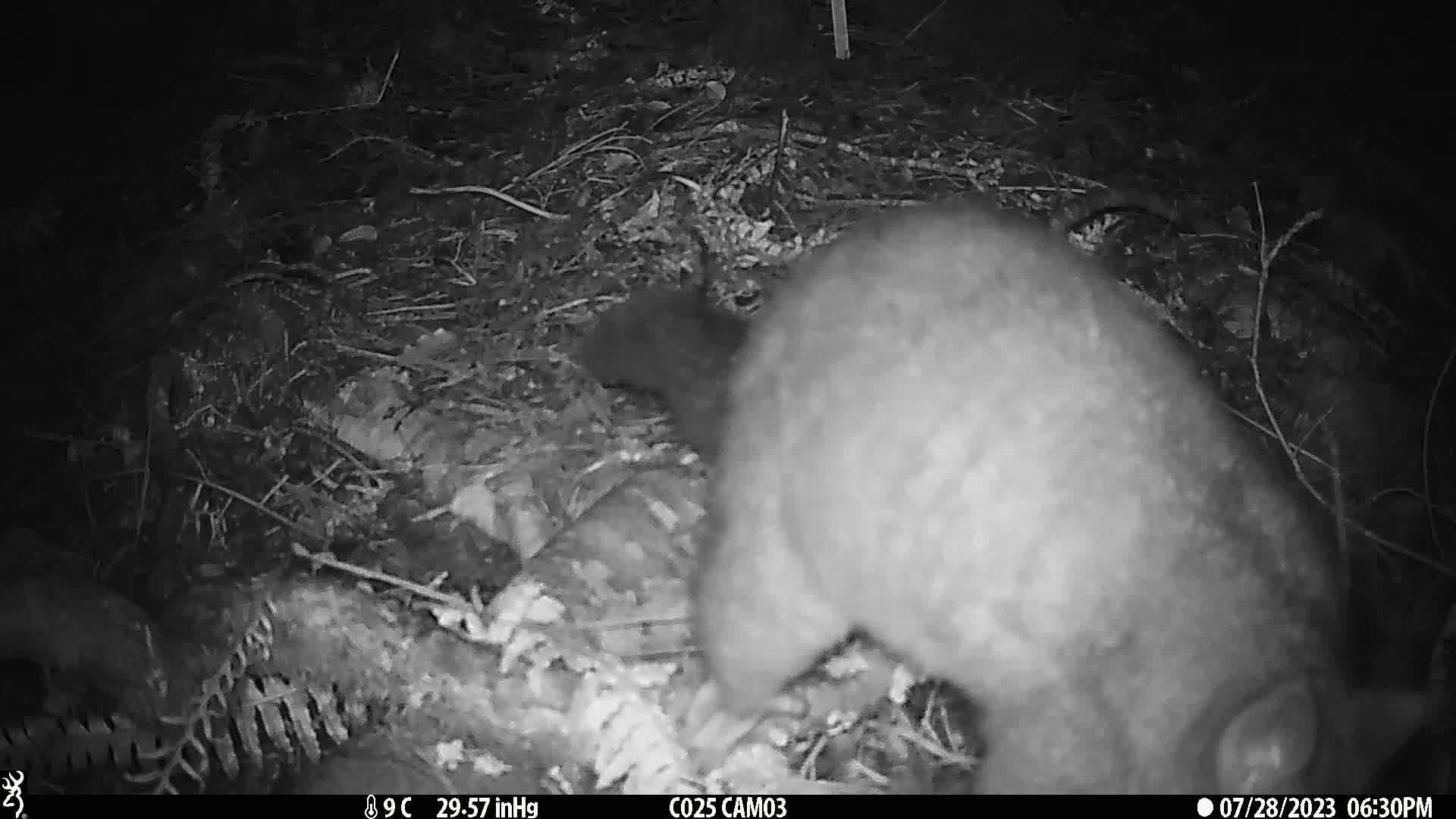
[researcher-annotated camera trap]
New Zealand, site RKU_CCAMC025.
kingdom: Animalia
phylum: Chordata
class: Mammalia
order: Diprotodontia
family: Phalangeridae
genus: Trichosurus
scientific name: Trichosurus vulpecula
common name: common brushtail possum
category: possum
Possum (common brushtail possum) (Trichosurus vulpecula).